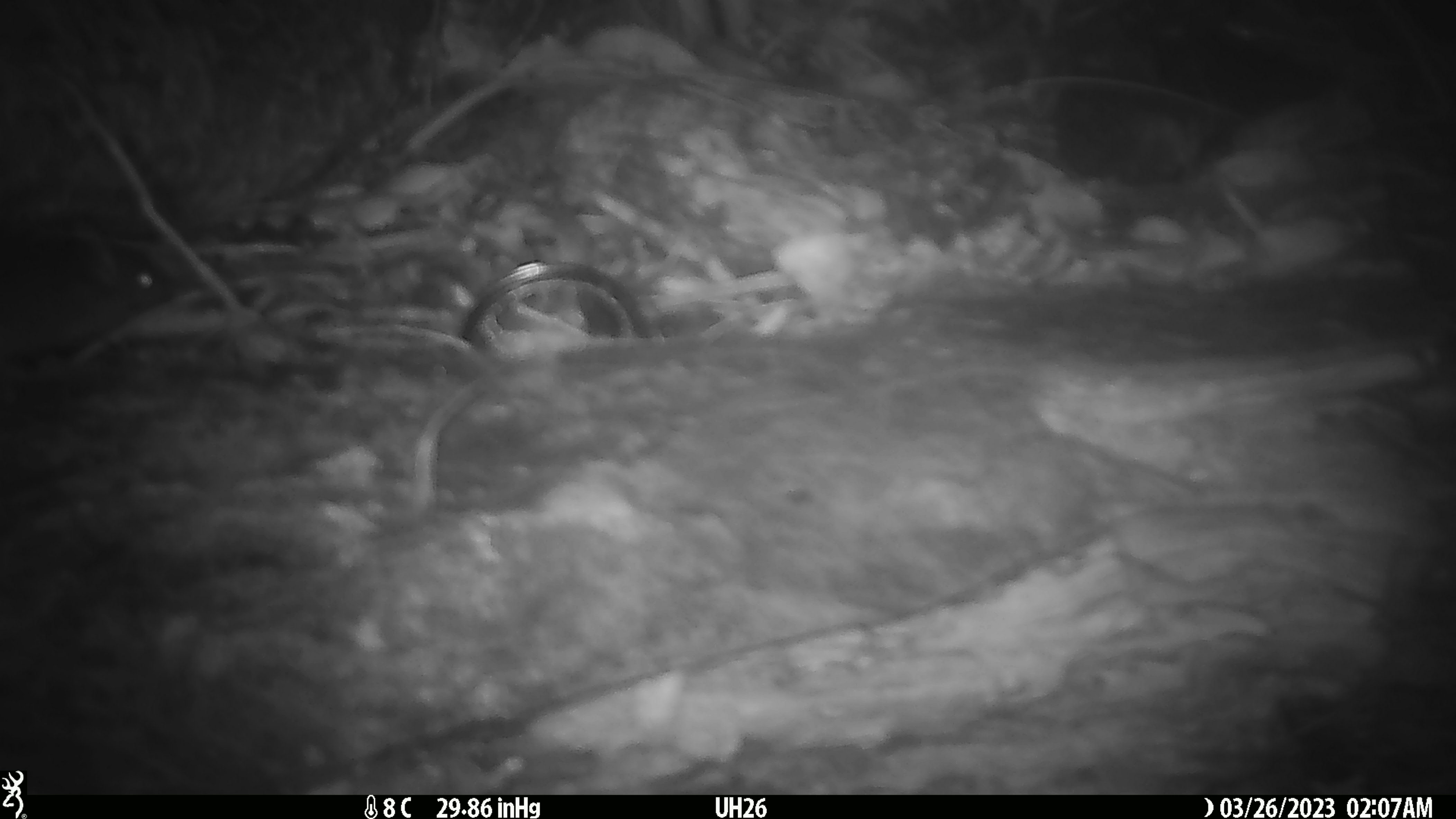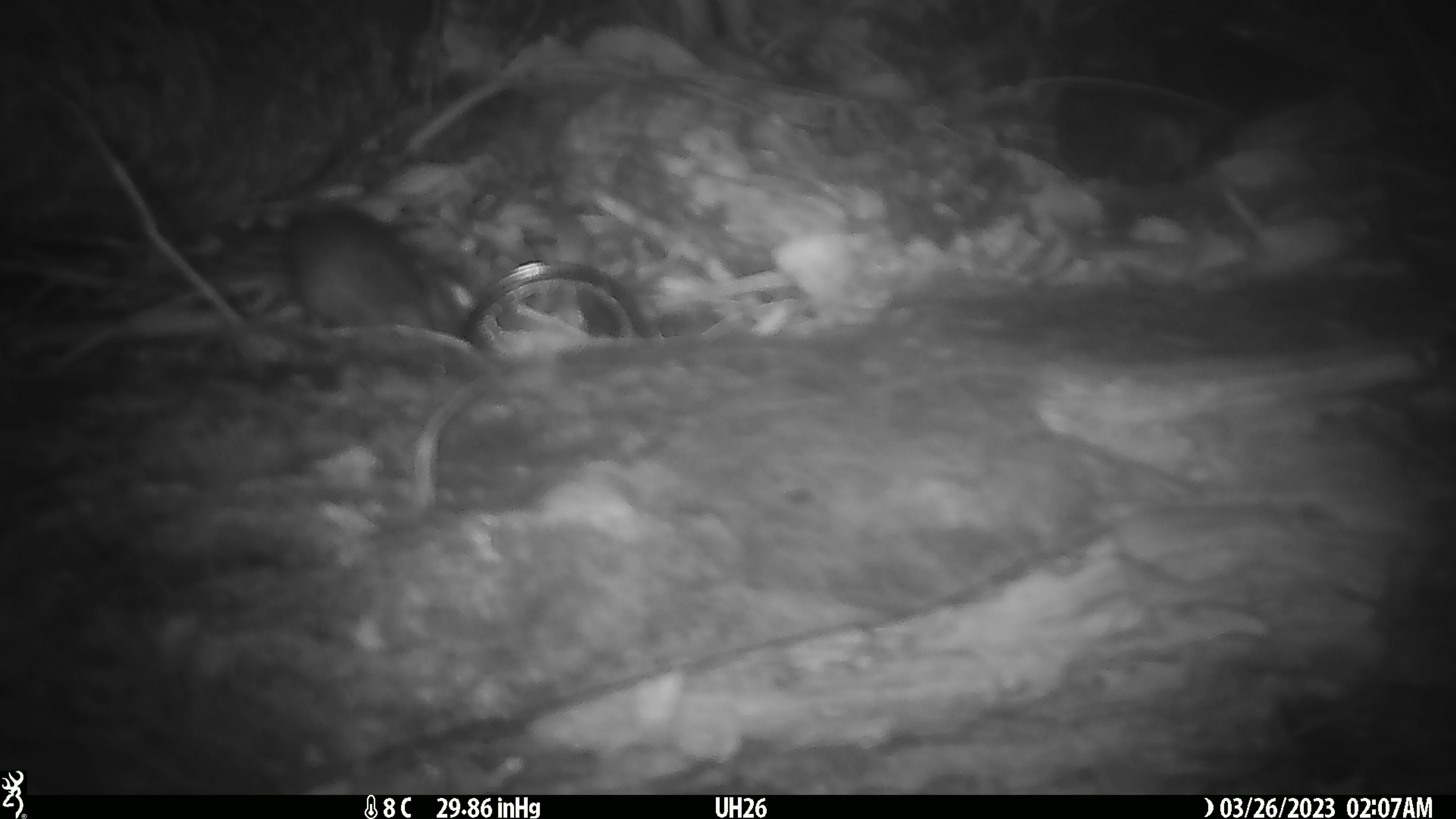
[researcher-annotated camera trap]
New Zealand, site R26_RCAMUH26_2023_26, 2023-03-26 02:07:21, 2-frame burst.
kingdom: Animalia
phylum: Chordata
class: Mammalia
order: Rodentia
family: Muridae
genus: Mus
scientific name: Mus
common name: mouse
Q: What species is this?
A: Mouse (Mus).